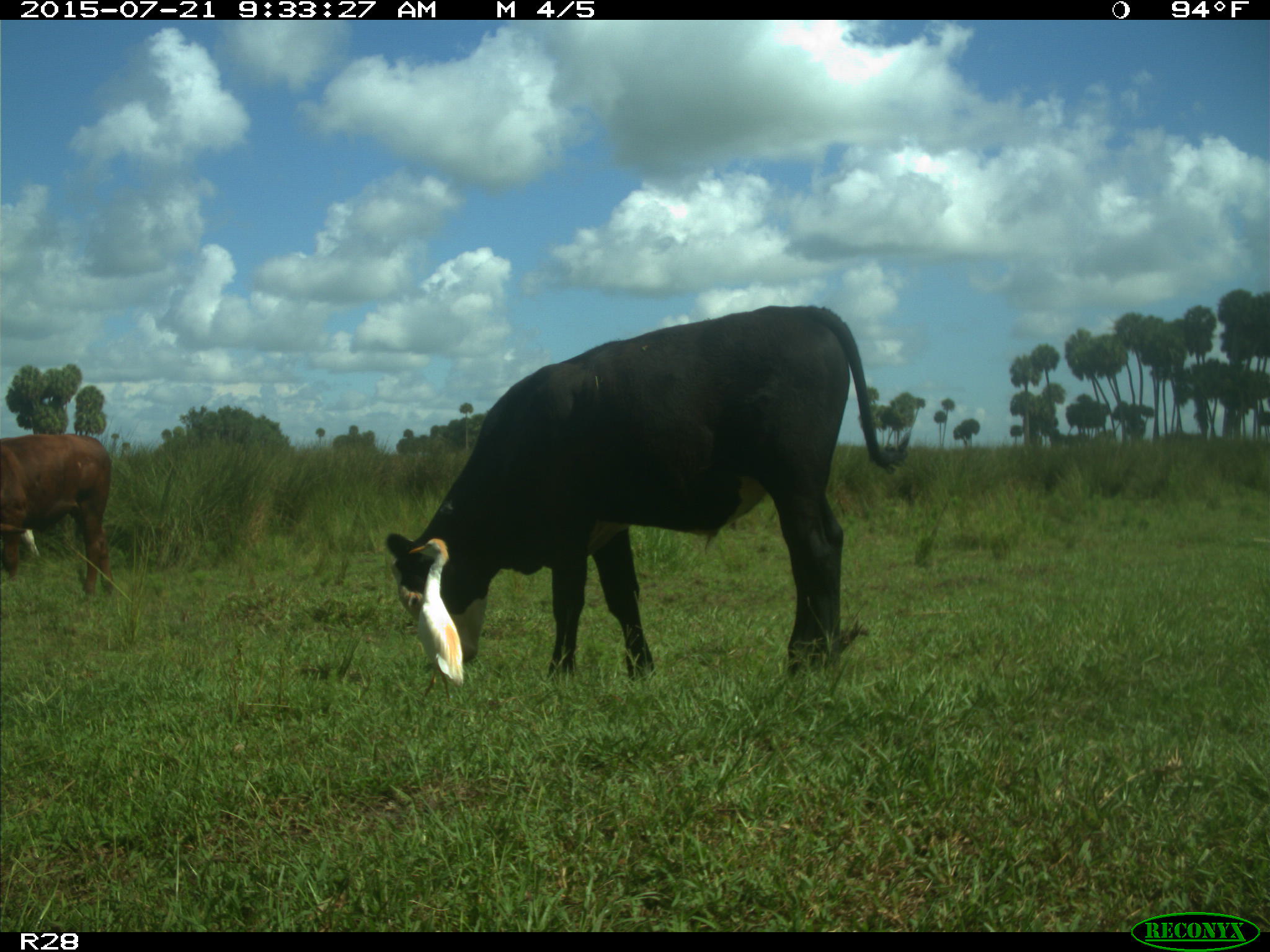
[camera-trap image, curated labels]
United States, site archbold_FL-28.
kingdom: Animalia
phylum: Chordata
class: Mammalia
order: Artiodactyla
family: Bovidae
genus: Bos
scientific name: Bos taurus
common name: domestic cow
Bos taurus (domestic cow).